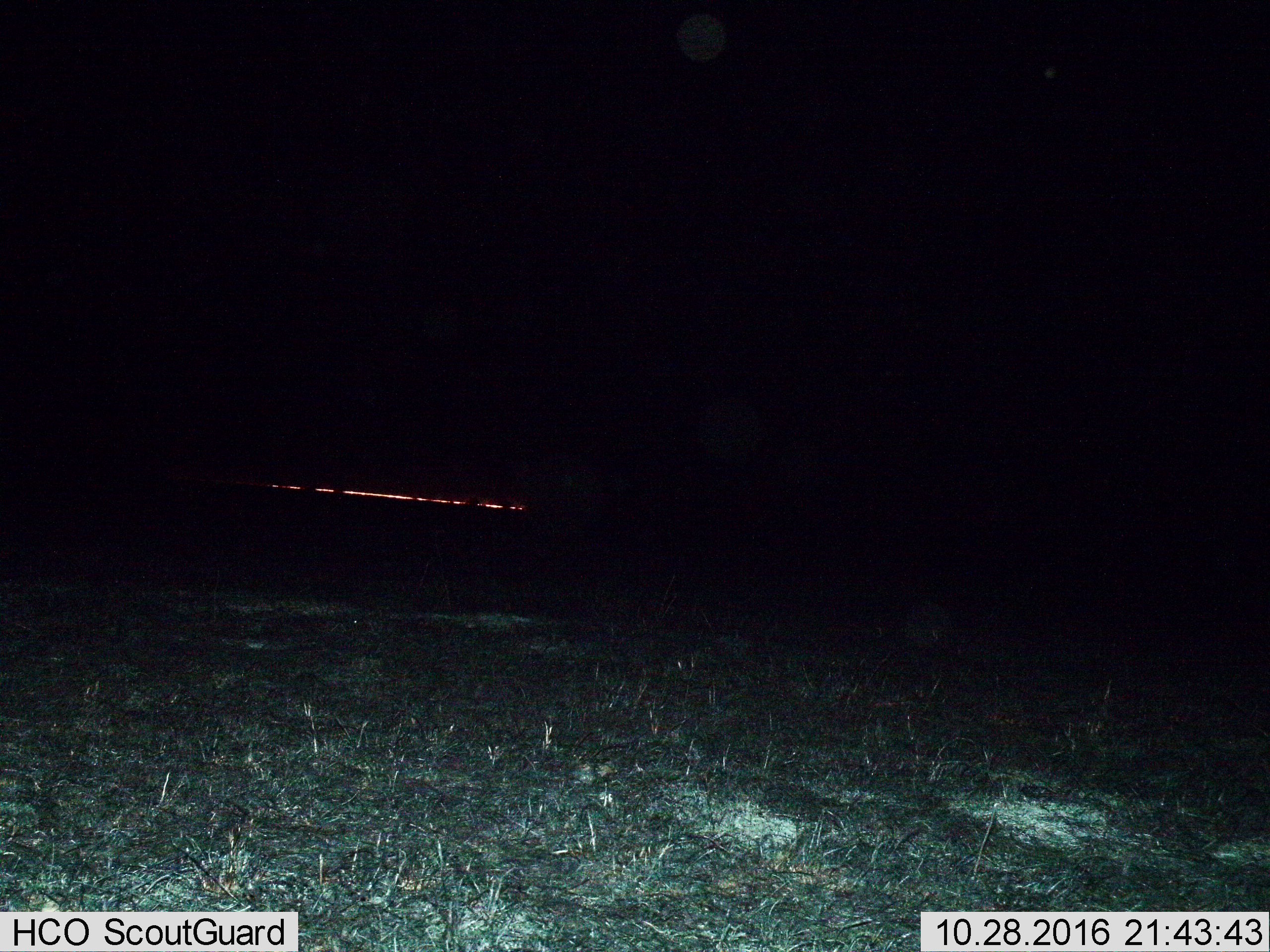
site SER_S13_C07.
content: unidentified animal